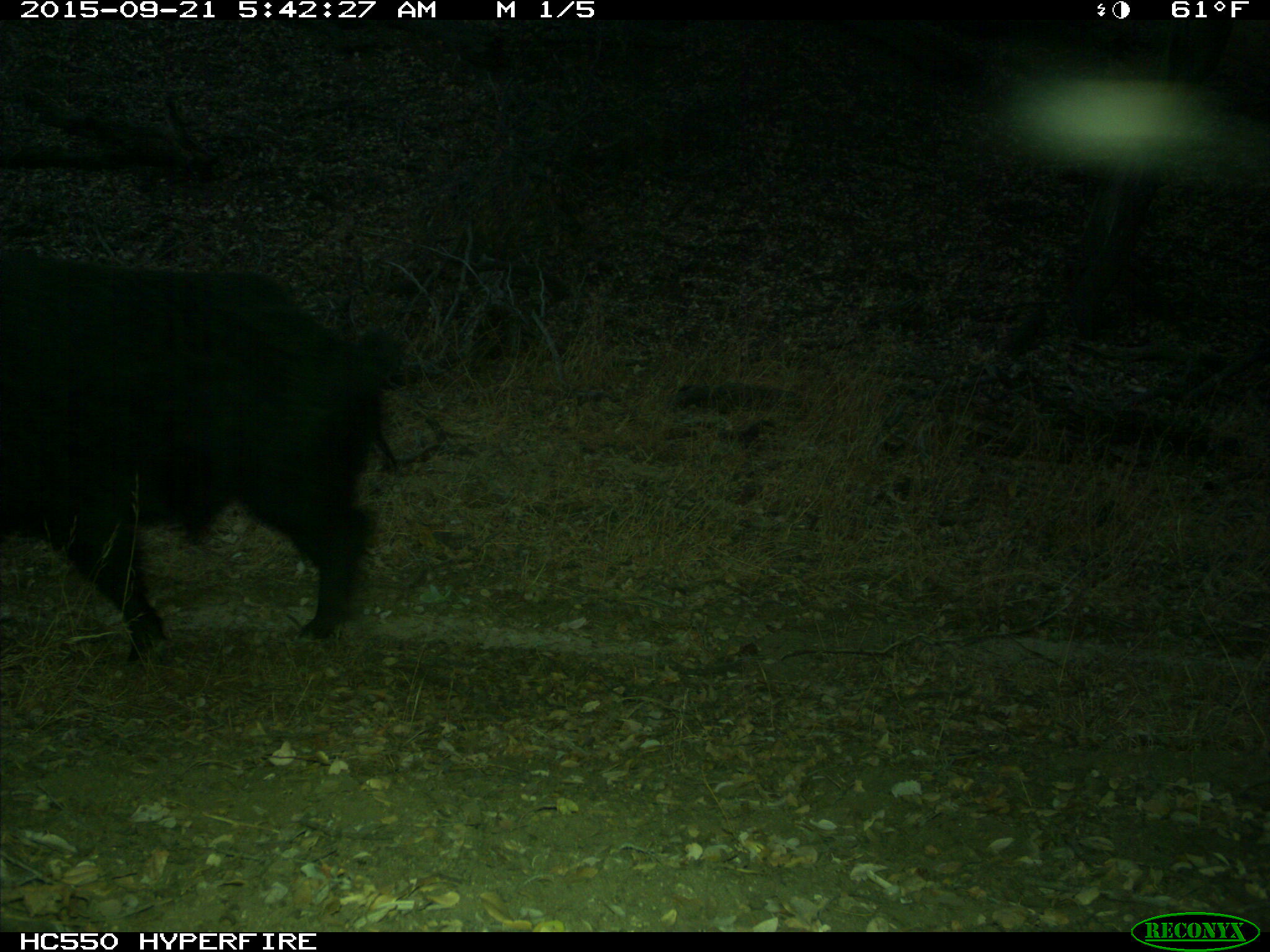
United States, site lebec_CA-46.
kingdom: Animalia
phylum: Chordata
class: Mammalia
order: Artiodactyla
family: Suidae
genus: Sus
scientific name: Sus scrofa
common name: wild boar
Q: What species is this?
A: Sus scrofa (wild boar).